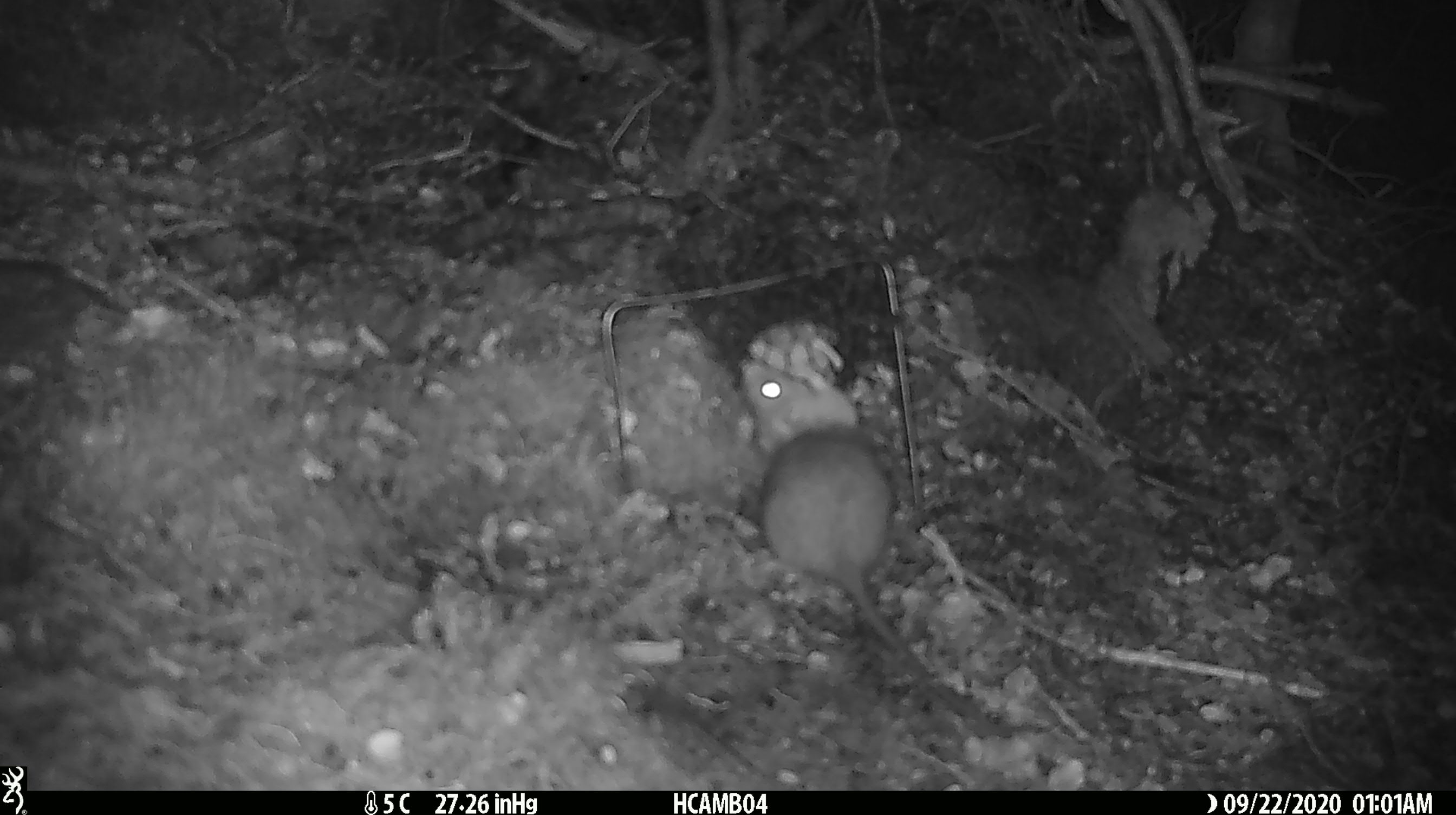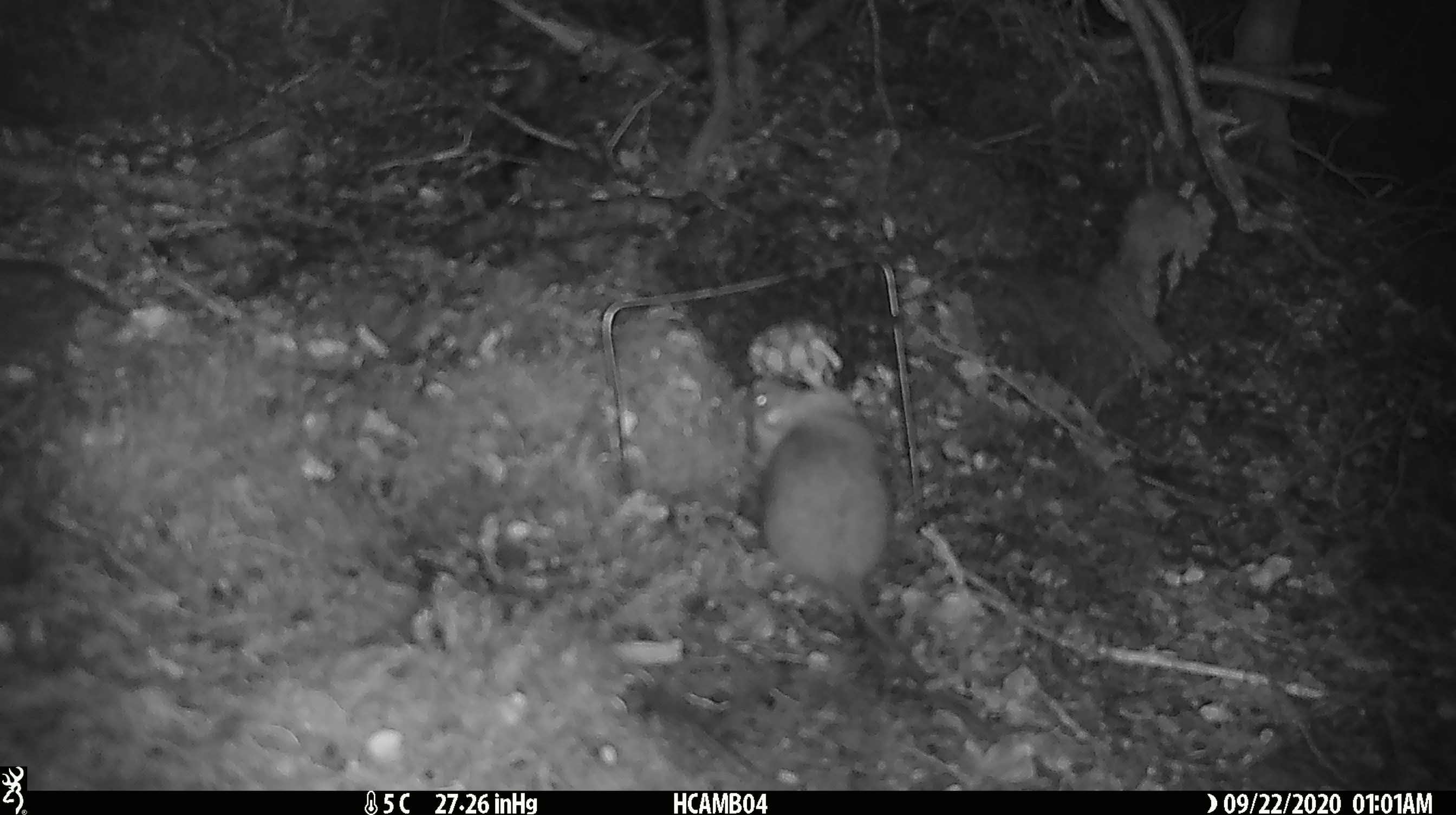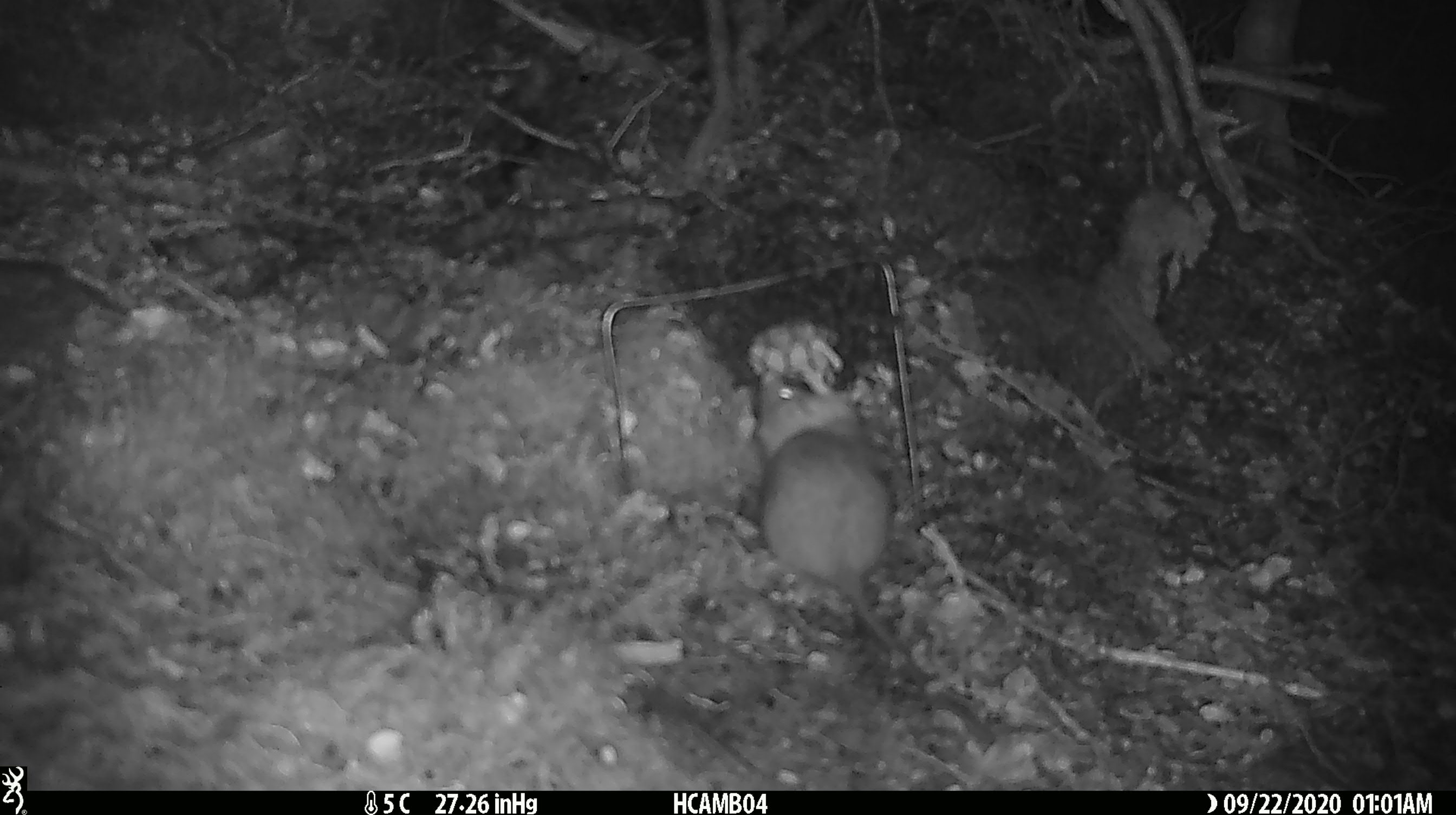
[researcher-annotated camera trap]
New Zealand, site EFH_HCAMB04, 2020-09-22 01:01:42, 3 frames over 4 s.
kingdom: Animalia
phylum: Chordata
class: Mammalia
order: Rodentia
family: Muridae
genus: Rattus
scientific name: Rattus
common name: rat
Rat (Rattus).